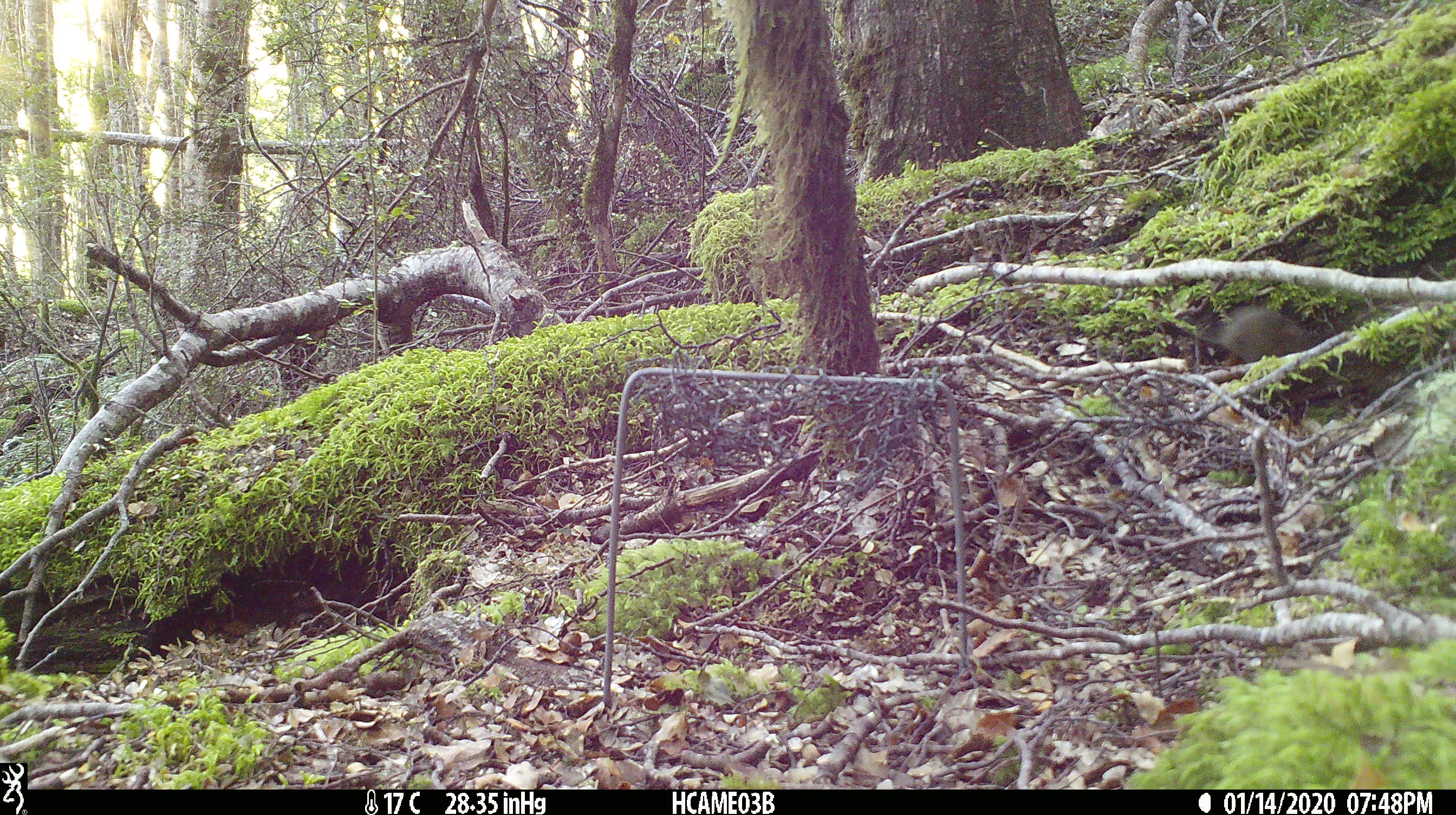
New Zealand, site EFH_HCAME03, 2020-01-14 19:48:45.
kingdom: Animalia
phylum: Chordata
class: Mammalia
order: Rodentia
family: Muridae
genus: Mus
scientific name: Mus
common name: mouse